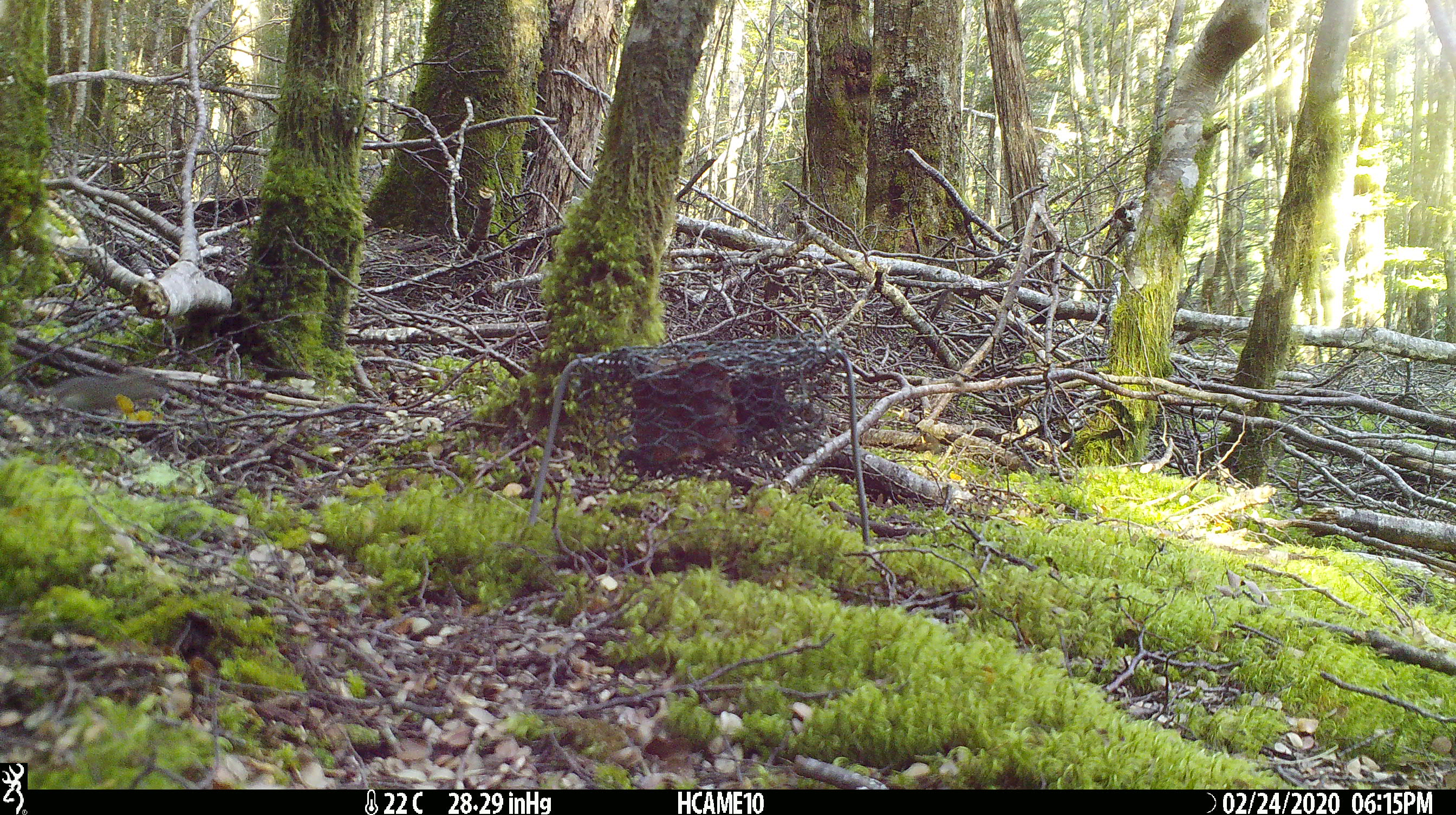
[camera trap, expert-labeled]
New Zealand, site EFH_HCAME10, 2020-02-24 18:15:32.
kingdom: Animalia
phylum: Chordata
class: Mammalia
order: Rodentia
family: Muridae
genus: Mus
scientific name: Mus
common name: mouse